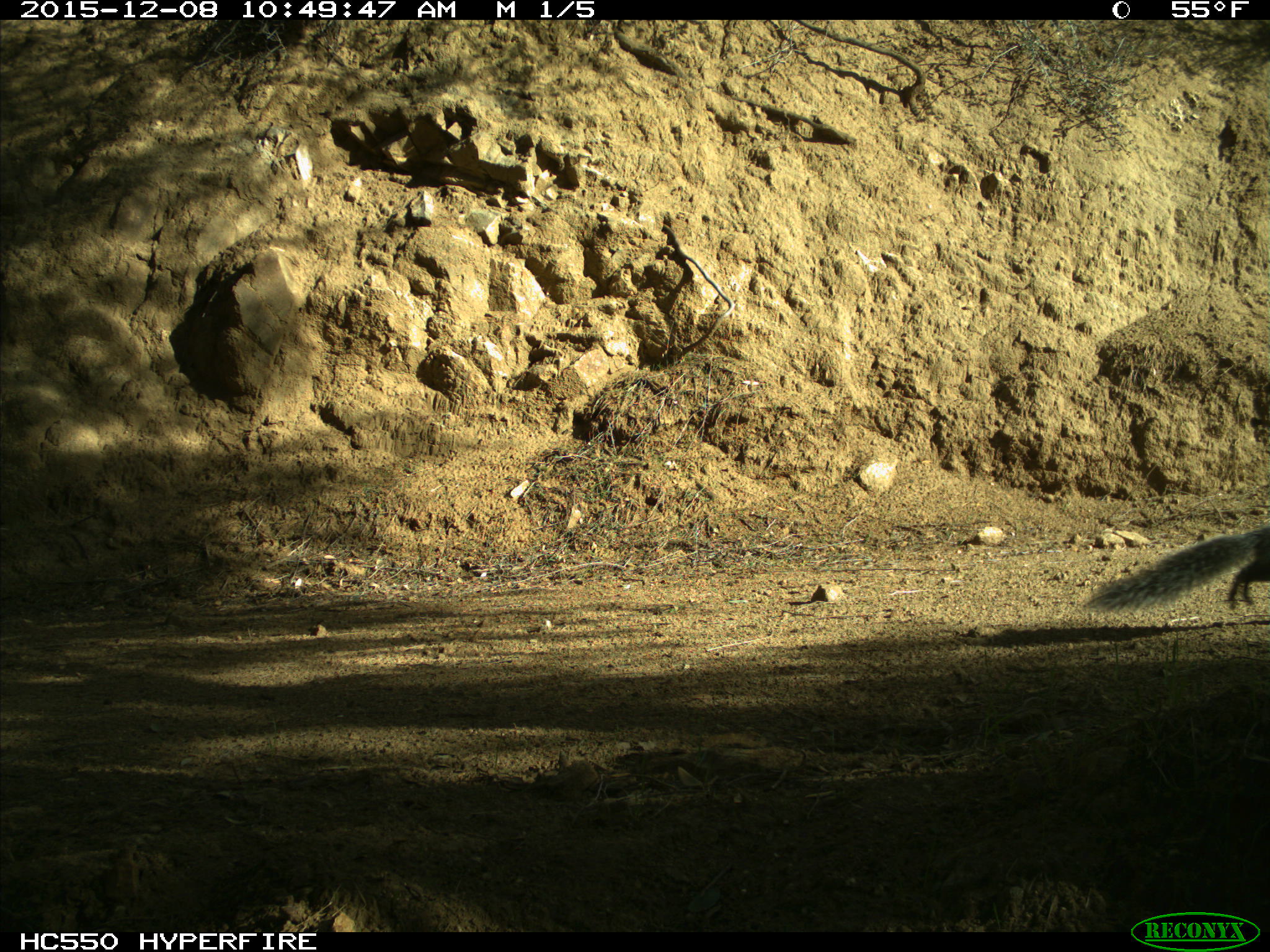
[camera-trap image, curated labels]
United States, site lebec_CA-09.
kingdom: Animalia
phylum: Chordata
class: Mammalia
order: Rodentia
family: Sciuridae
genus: Sciurus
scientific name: Sciurus carolinensis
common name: eastern gray squirrel